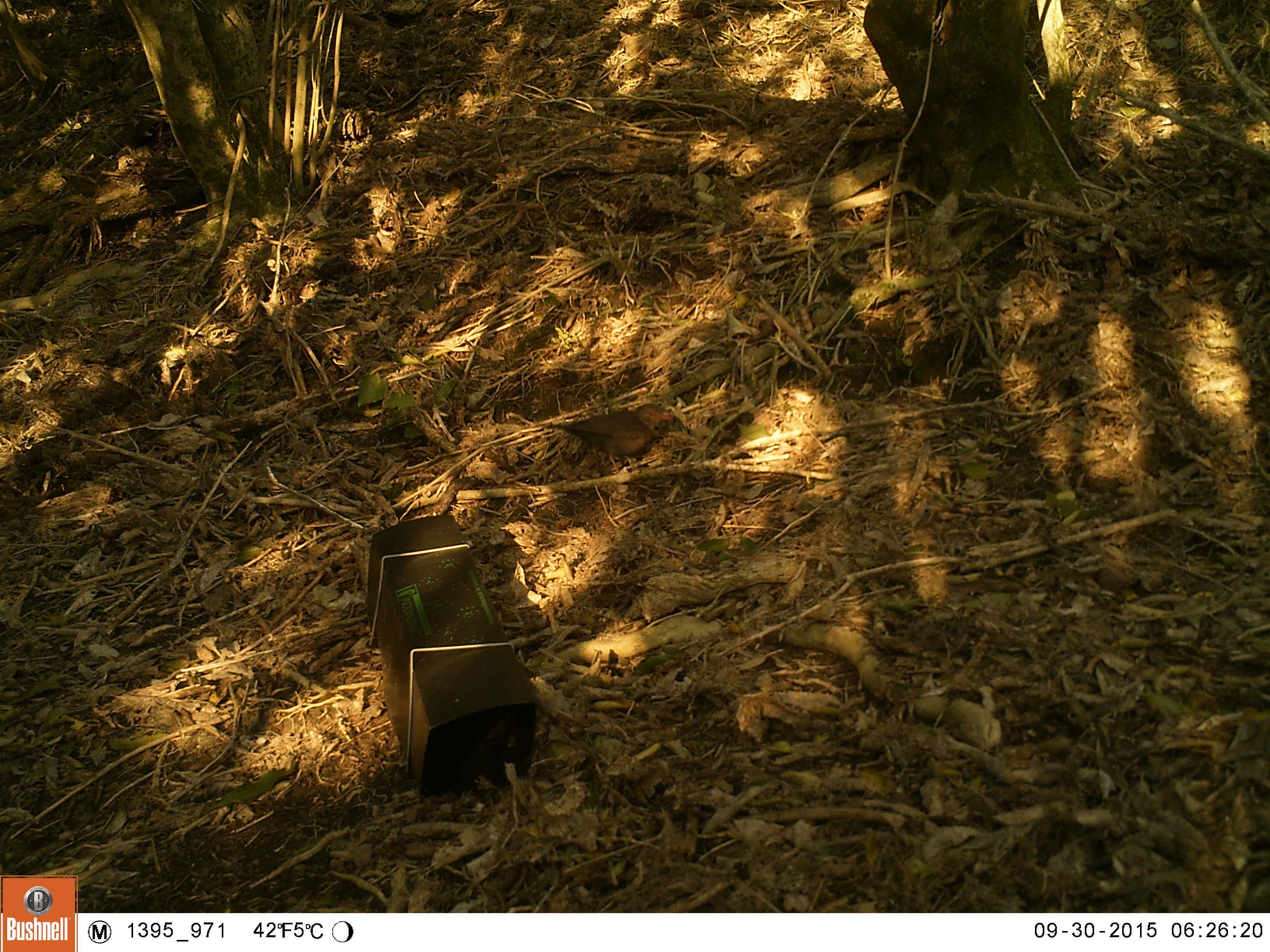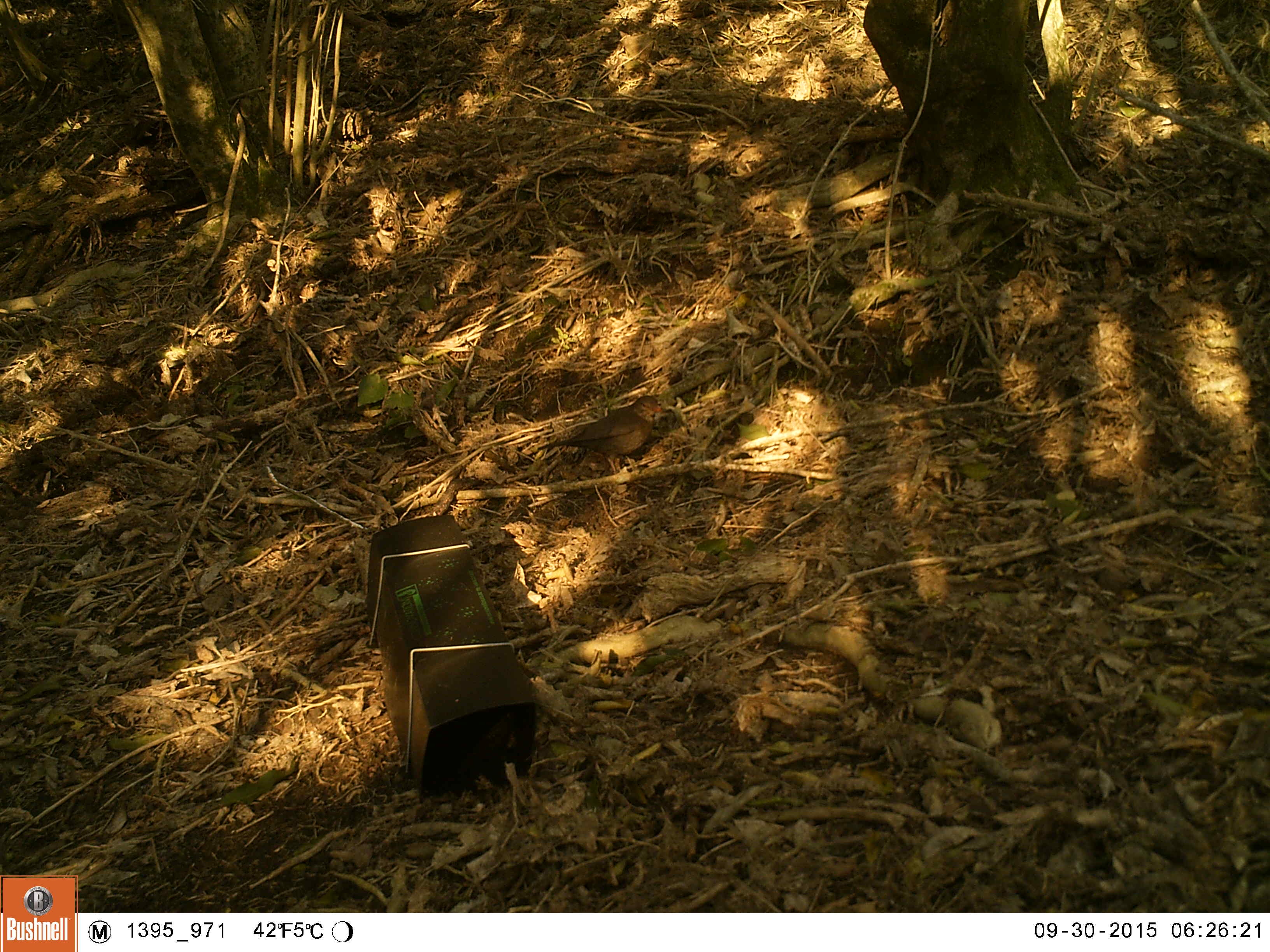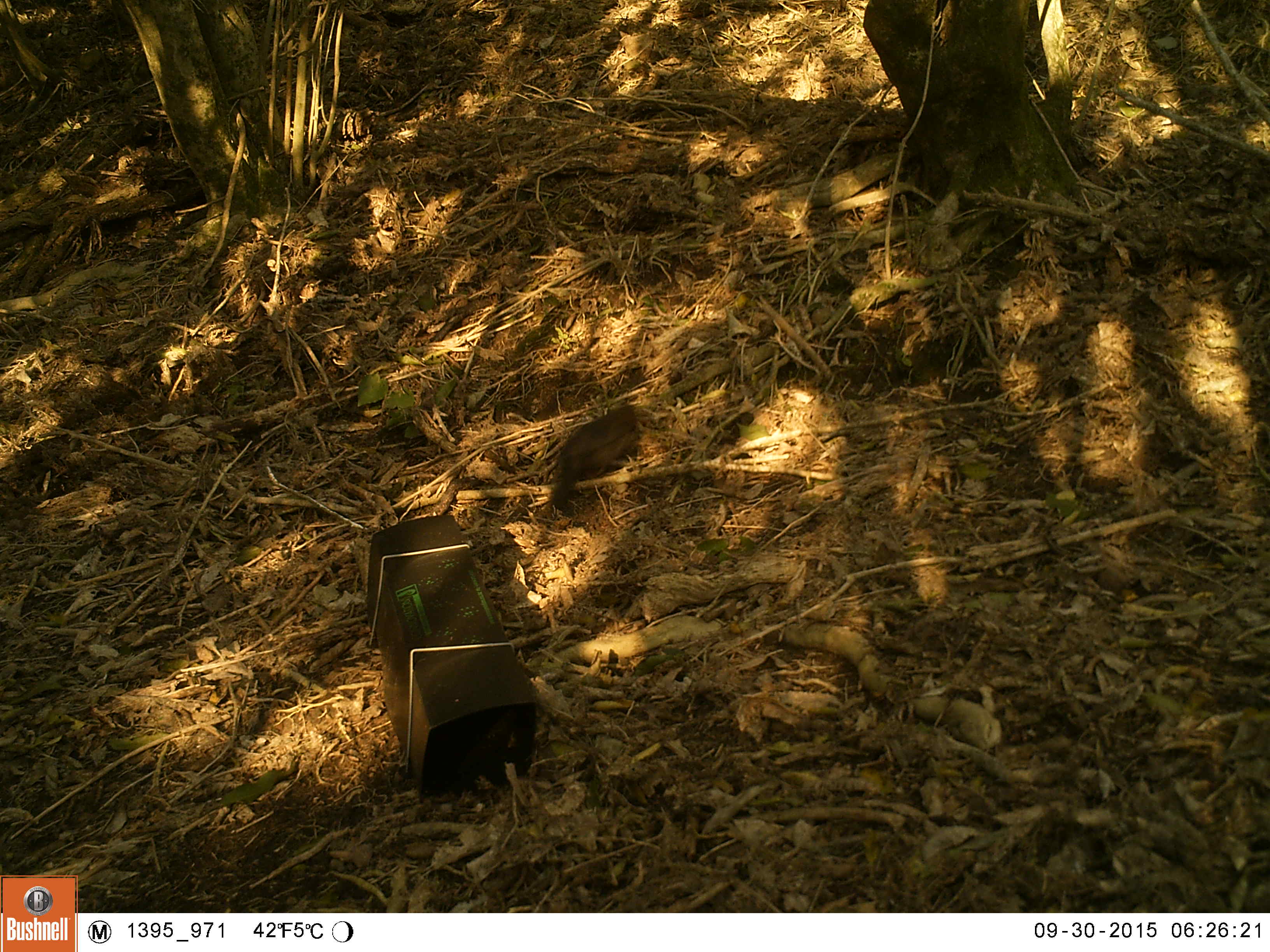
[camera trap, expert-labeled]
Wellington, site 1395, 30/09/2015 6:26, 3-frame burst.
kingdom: Animalia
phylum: Chordata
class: Aves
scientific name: Aves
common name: bird